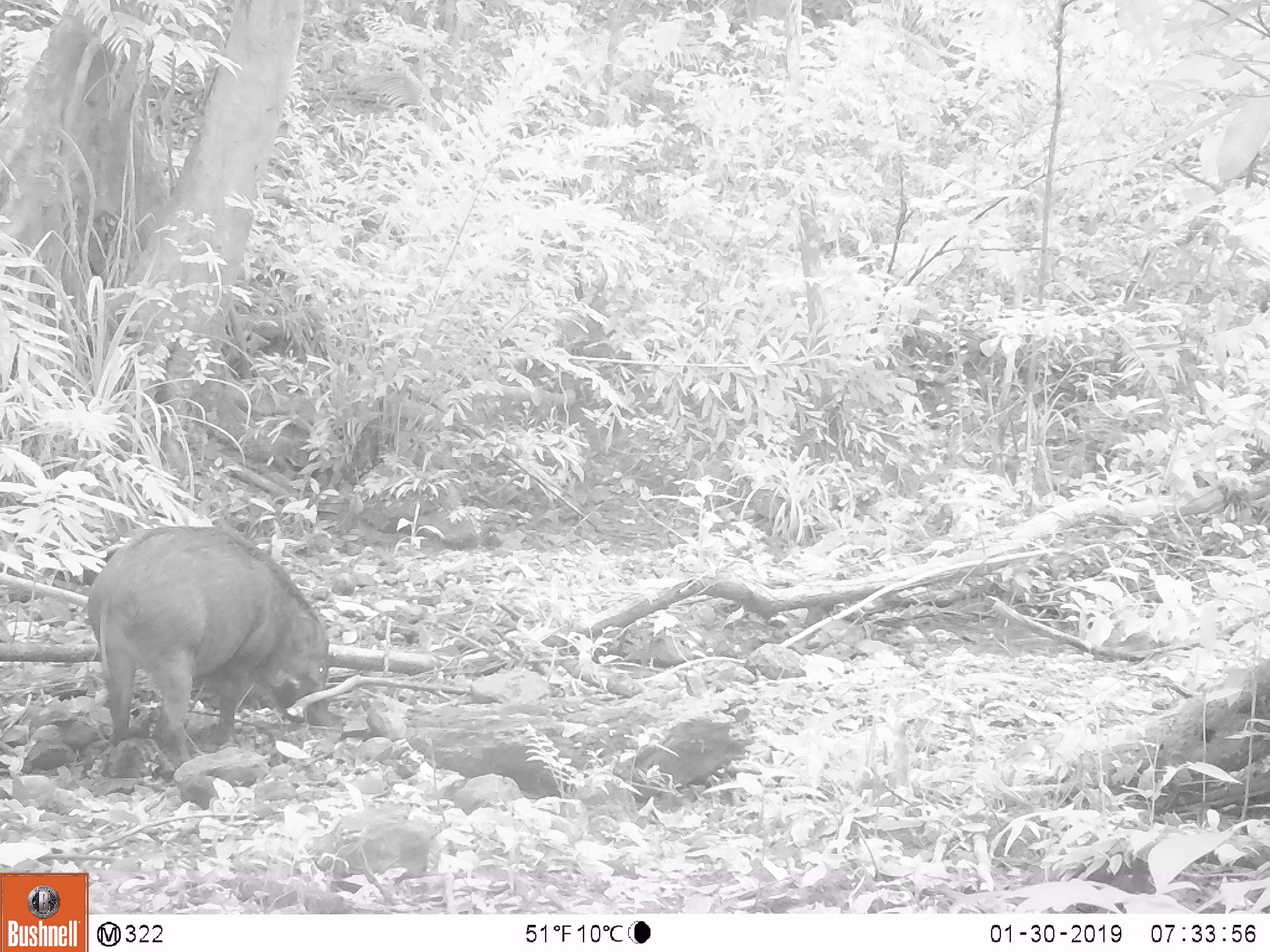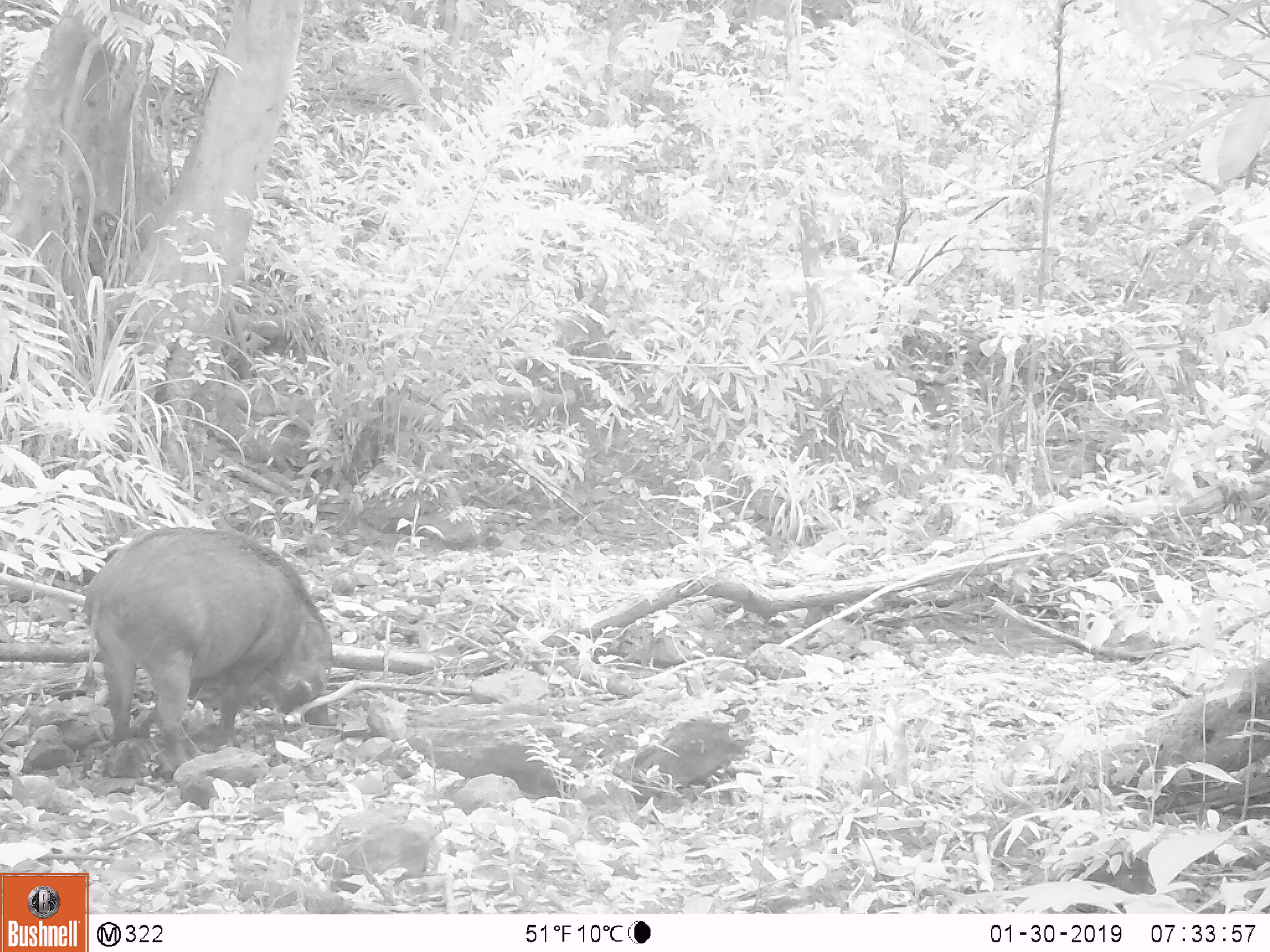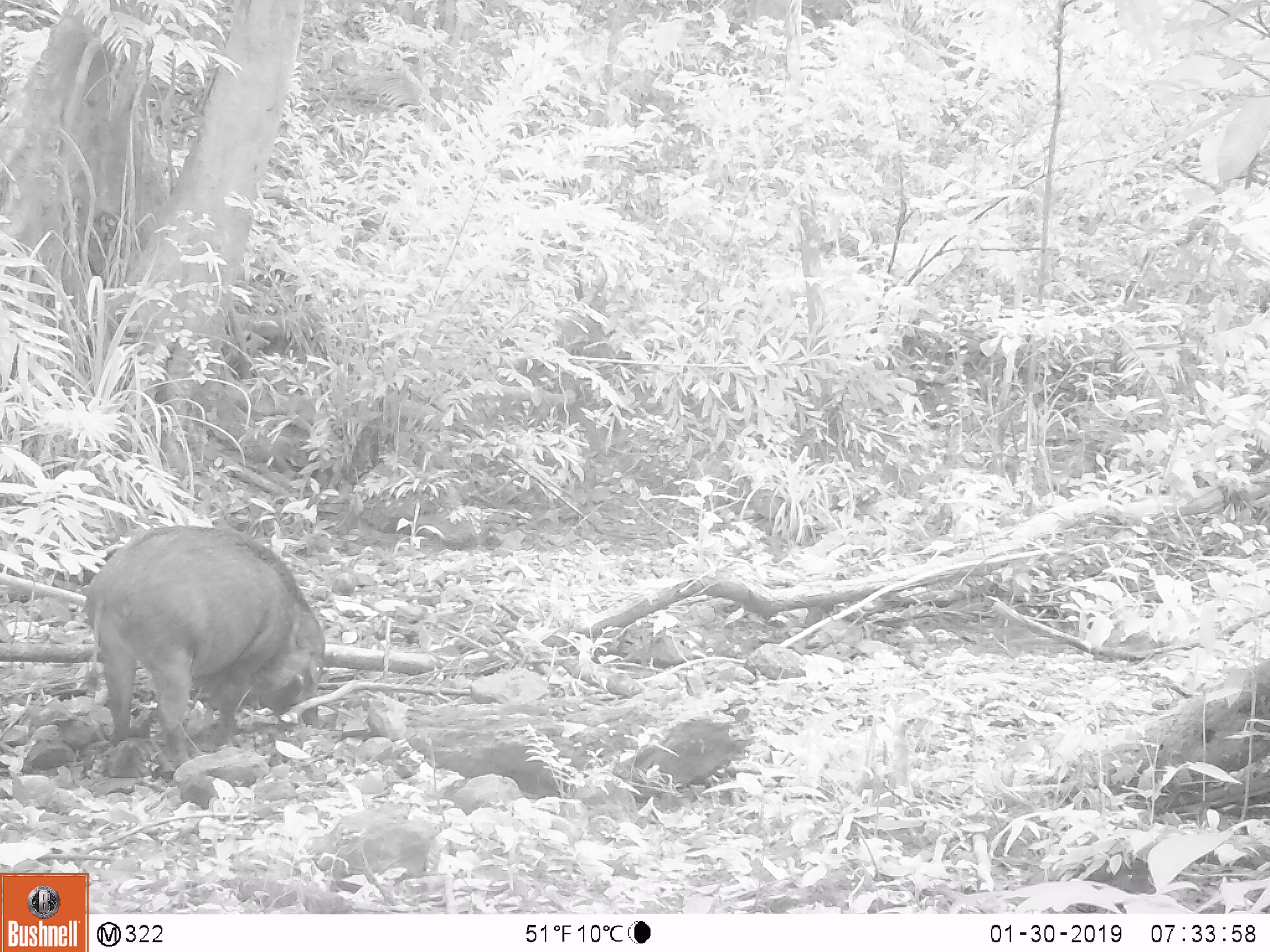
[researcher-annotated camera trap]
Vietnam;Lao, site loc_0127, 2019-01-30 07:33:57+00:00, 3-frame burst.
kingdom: Animalia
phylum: Chordata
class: Mammalia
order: Artiodactyla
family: Suidae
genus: Sus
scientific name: Sus scrofa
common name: eurasian wild pig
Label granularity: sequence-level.